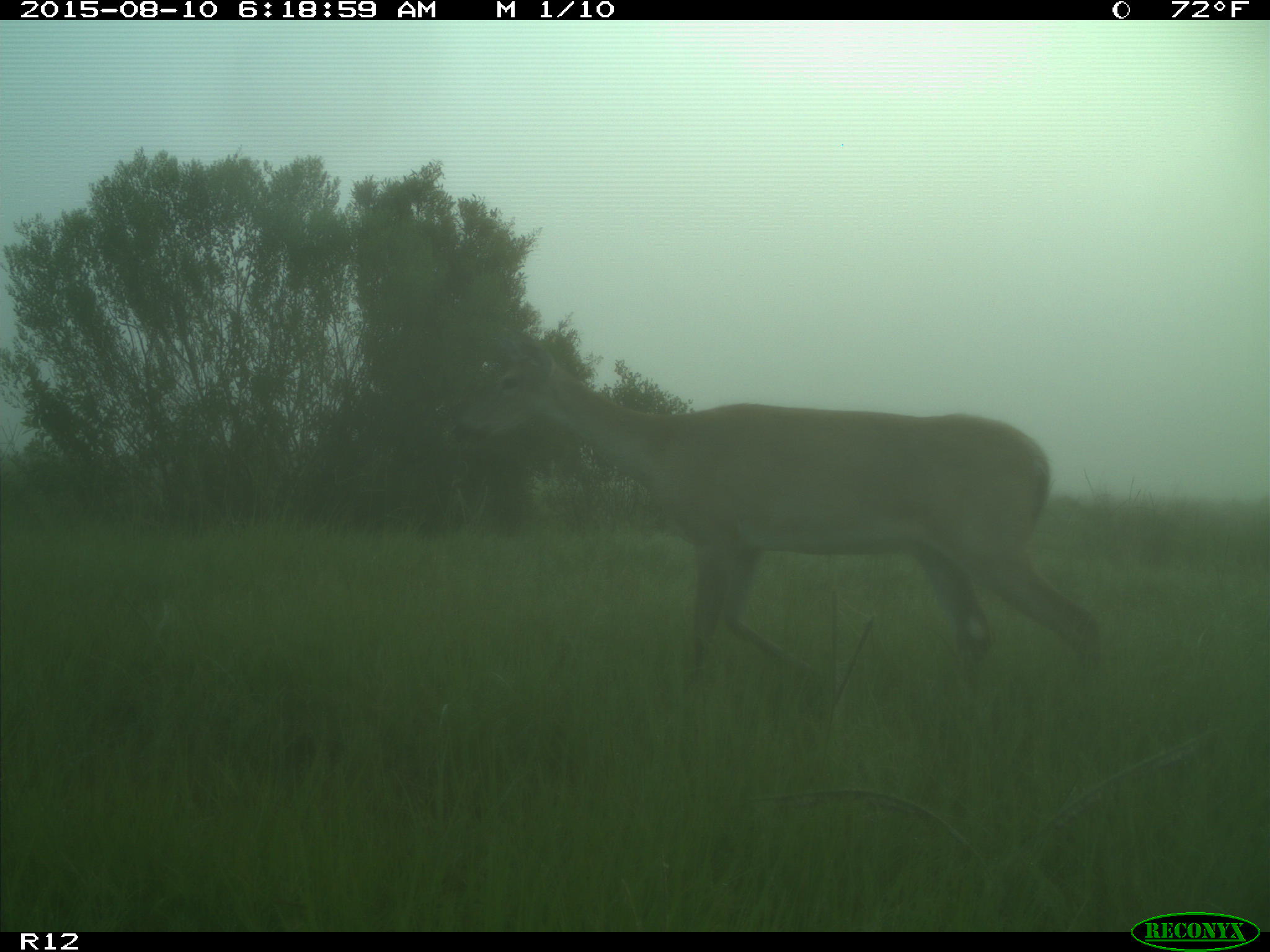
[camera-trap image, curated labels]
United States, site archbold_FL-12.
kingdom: Animalia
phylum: Chordata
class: Mammalia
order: Artiodactyla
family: Cervidae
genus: Odocoileus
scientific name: Odocoileus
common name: deer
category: unidentified deer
Unidentified deer (deer) (Odocoileus).